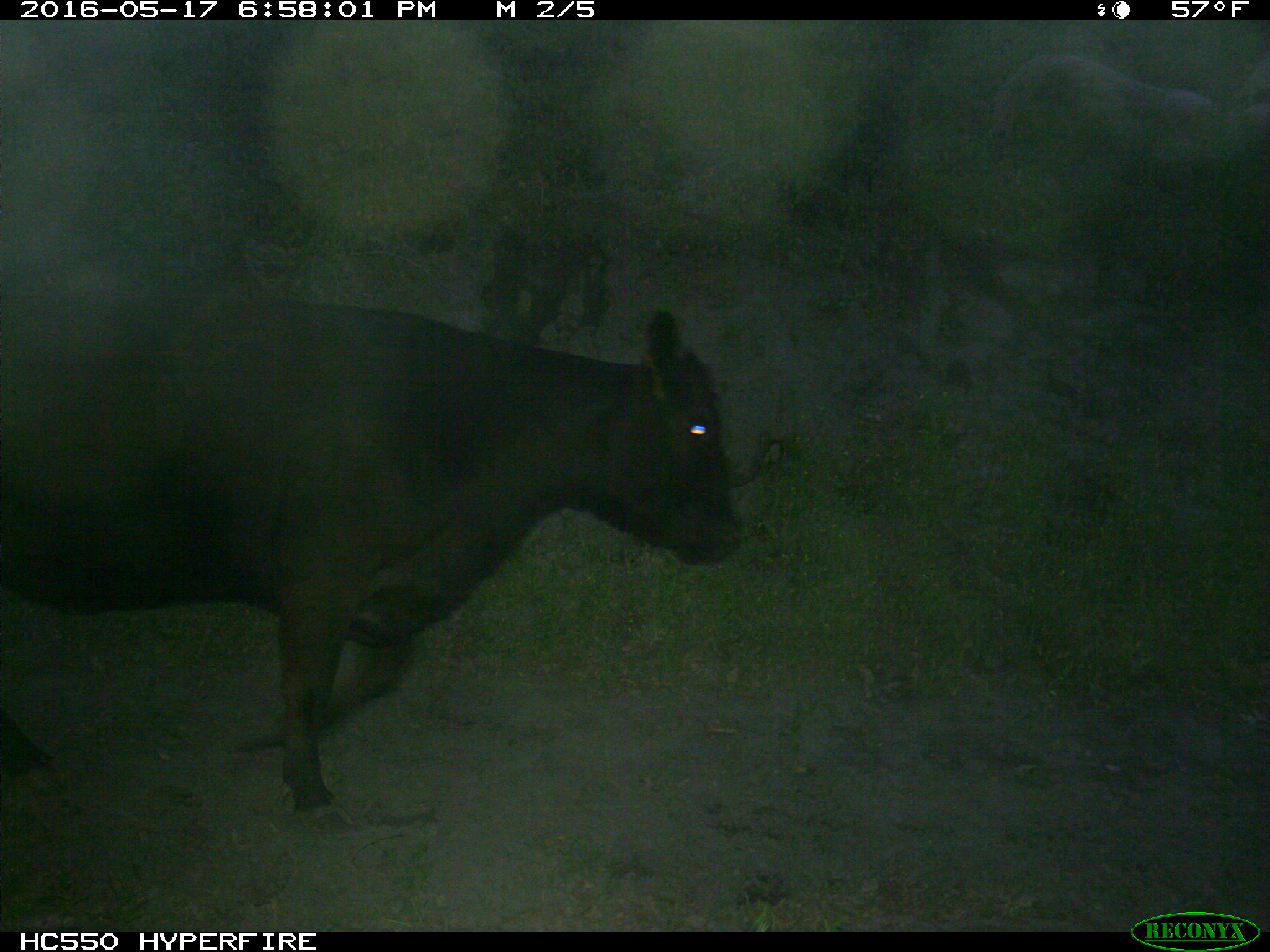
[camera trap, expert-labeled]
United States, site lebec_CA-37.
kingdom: Animalia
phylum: Chordata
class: Mammalia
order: Artiodactyla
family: Bovidae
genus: Bos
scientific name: Bos taurus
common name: domestic cow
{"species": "Bos taurus (domestic cow)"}